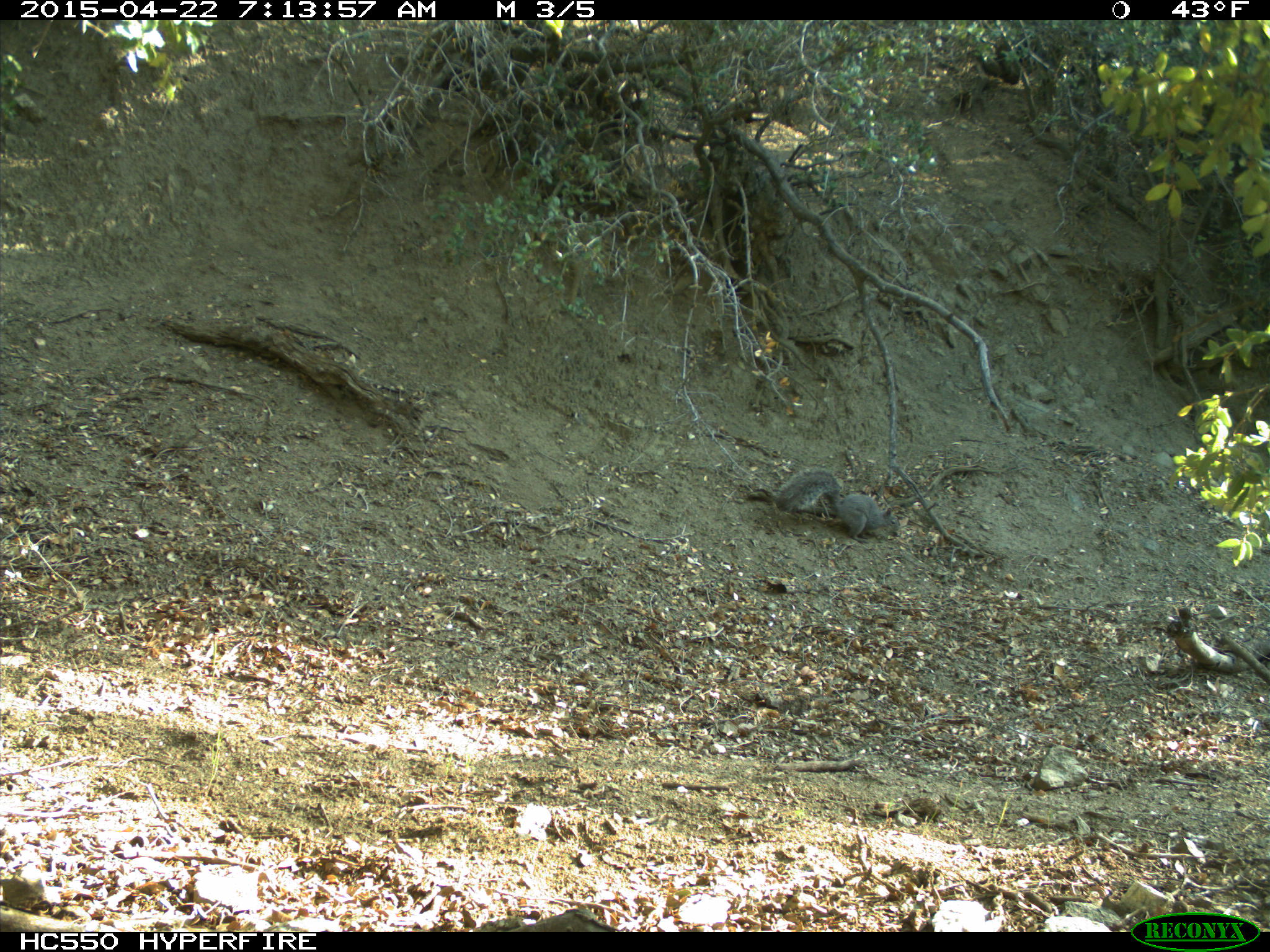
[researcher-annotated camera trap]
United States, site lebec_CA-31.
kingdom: Animalia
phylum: Chordata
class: Mammalia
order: Rodentia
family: Sciuridae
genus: Sciurus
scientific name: Sciurus carolinensis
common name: eastern gray squirrel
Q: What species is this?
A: Sciurus carolinensis (eastern gray squirrel).